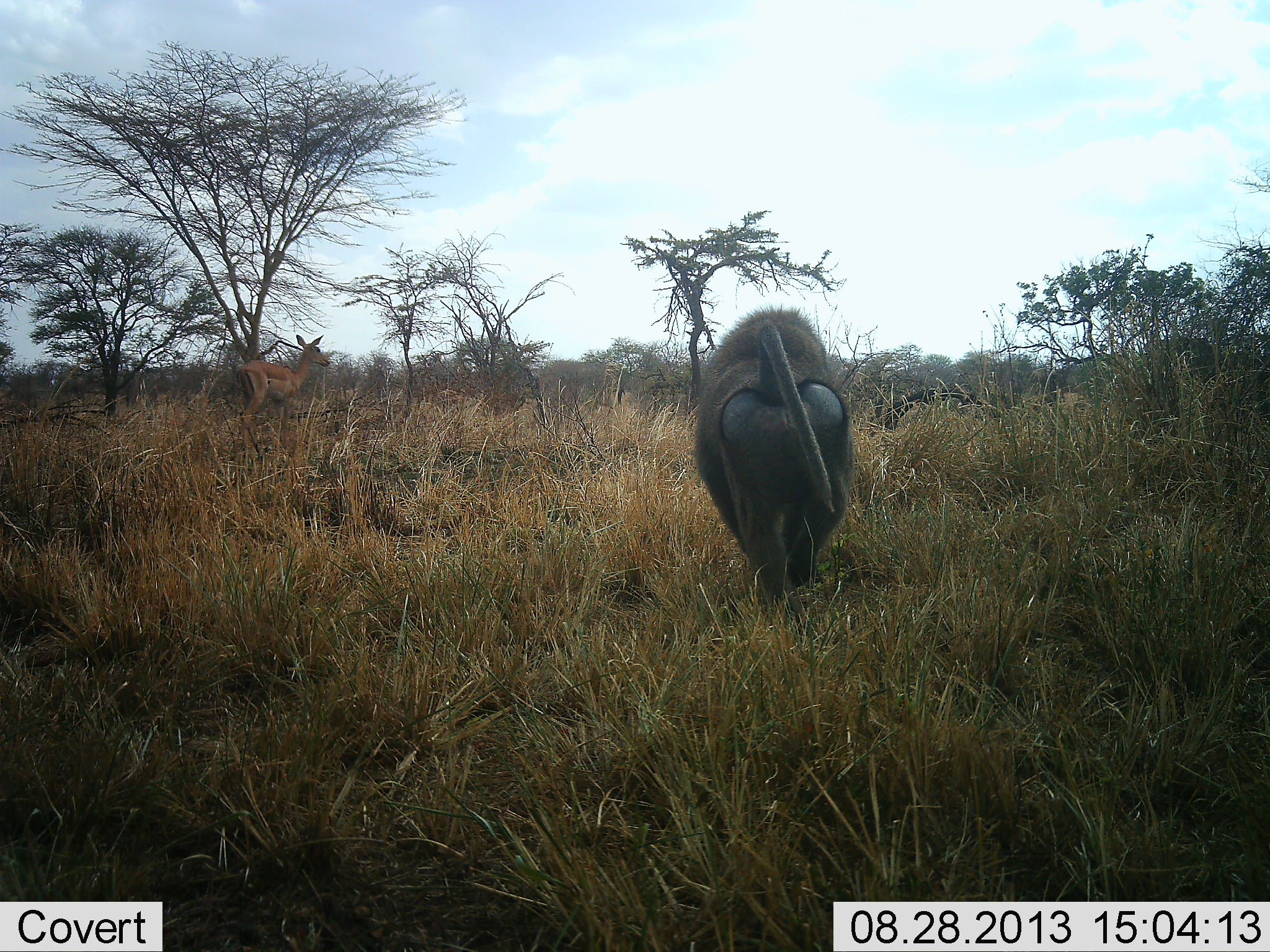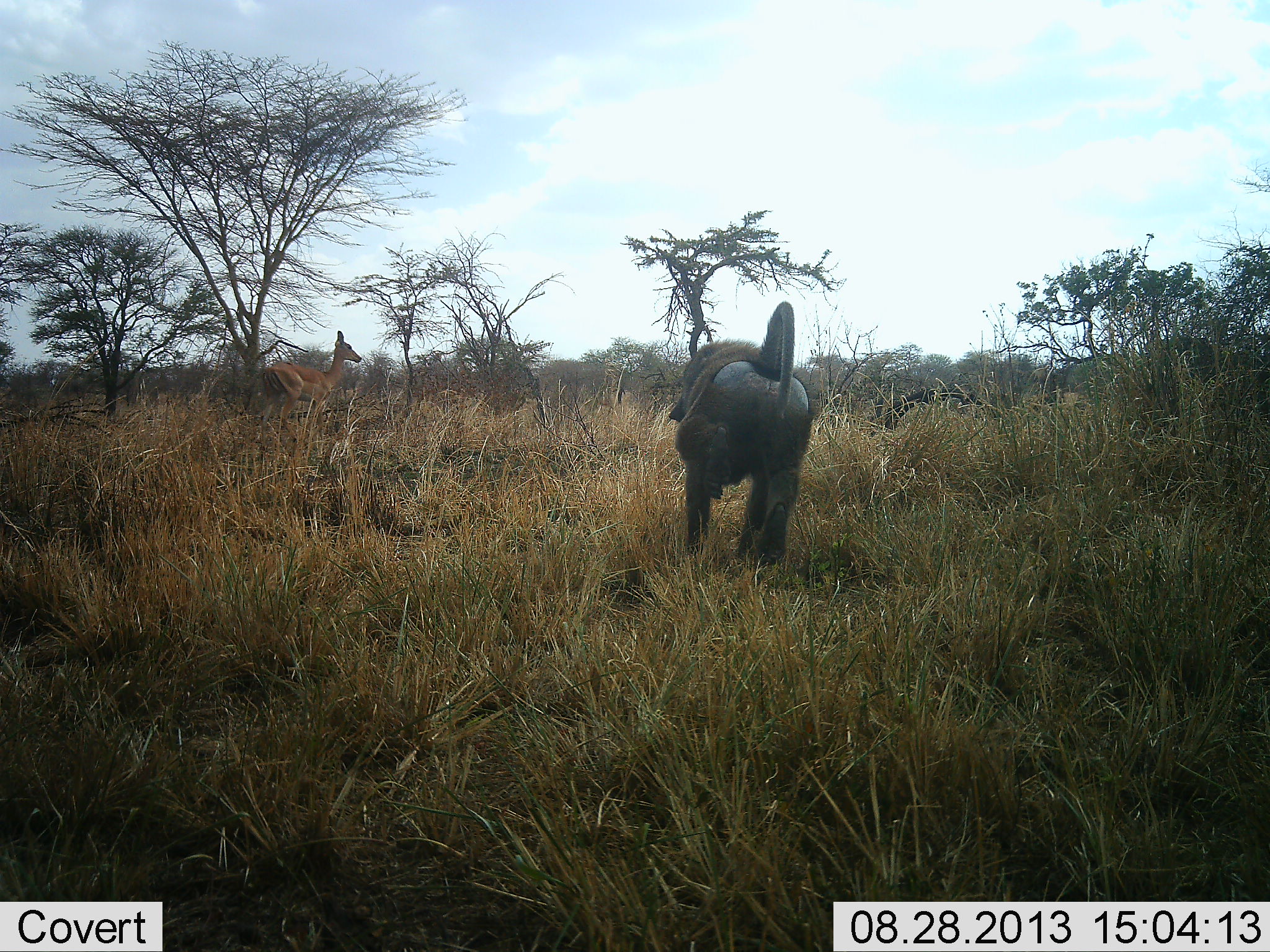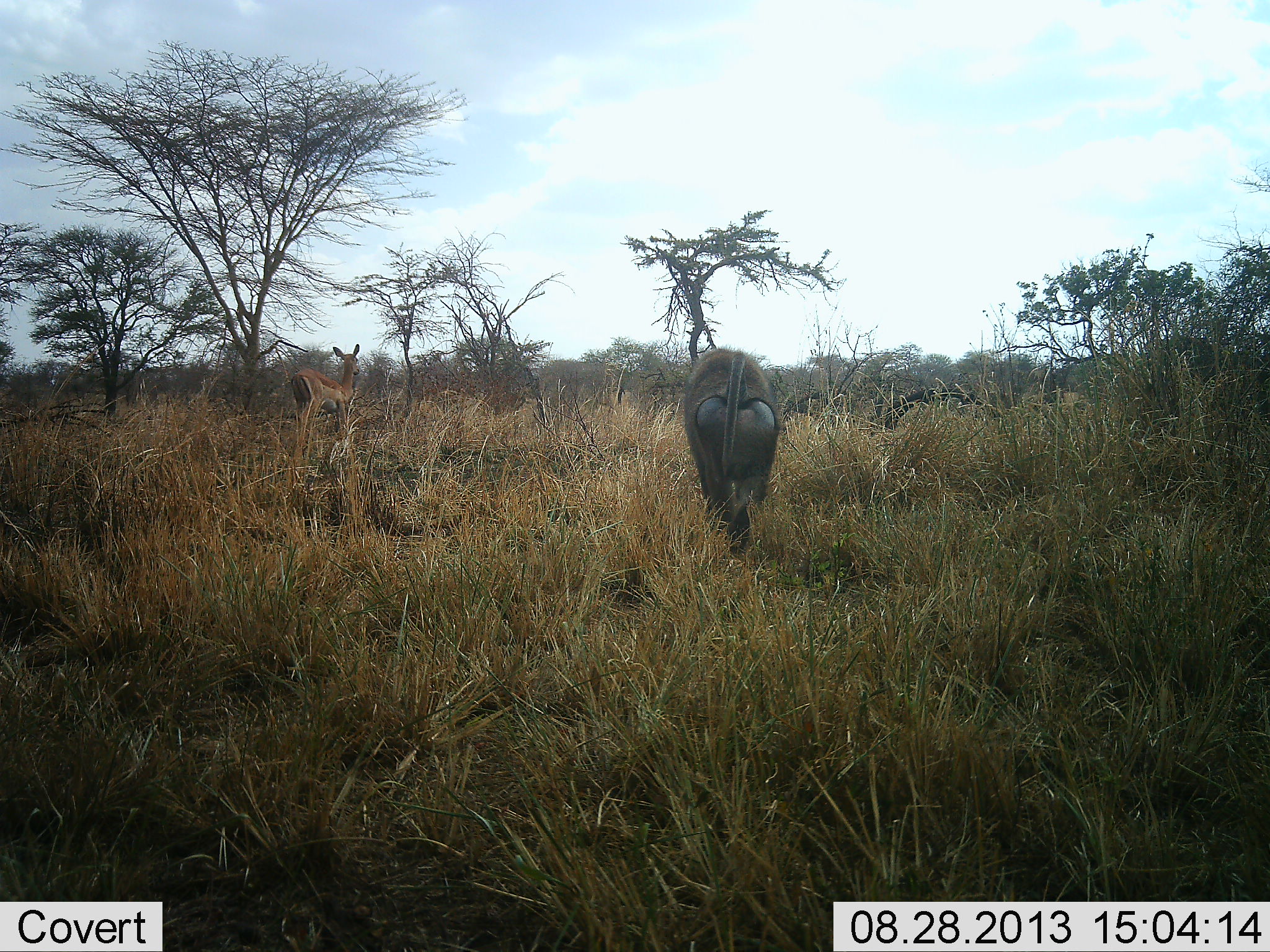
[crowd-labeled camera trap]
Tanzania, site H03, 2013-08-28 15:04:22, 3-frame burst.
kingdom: Animalia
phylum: Chordata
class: Mammalia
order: Primates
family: Cercopithecidae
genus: Papio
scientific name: Papio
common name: baboon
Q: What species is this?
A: Baboon (Papio).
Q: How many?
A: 1.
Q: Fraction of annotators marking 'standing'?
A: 10%.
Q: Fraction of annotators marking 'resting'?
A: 0%.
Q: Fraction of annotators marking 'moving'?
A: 100%.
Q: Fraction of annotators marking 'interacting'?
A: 0%.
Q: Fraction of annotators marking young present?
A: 0%.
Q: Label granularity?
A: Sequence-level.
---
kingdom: Animalia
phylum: Chordata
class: Mammalia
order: Artiodactyla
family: Bovidae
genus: Aepyceros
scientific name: Aepyceros melampus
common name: impala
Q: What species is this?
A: Impala (Aepyceros melampus).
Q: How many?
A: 1.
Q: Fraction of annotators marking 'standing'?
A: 18%.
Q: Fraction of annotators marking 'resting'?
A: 0%.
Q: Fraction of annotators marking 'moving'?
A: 100%.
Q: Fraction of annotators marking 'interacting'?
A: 0%.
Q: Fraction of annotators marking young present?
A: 0%.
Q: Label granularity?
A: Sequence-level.